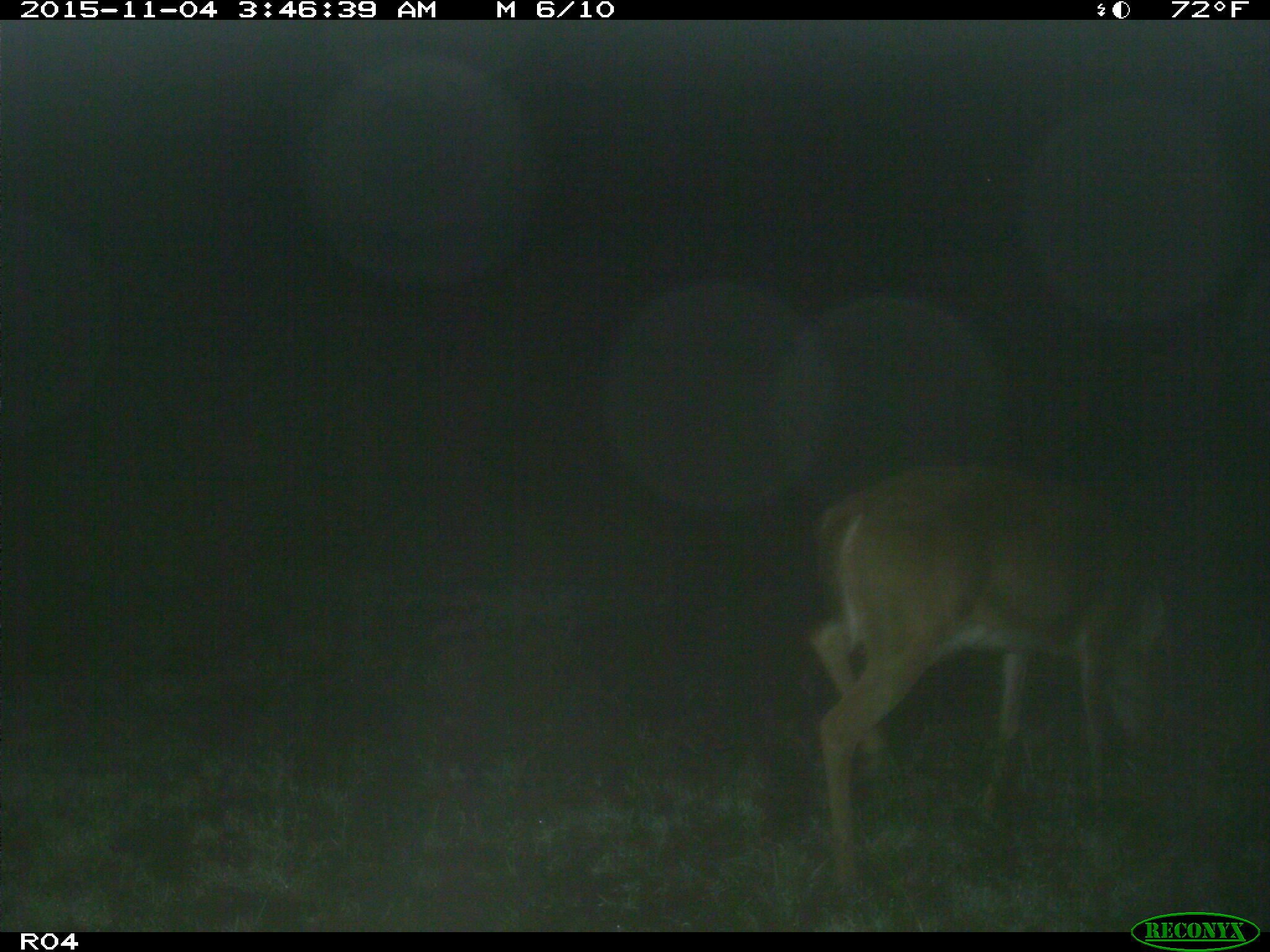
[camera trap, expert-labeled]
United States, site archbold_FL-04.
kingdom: Animalia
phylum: Chordata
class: Mammalia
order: Artiodactyla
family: Cervidae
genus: Odocoileus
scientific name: Odocoileus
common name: deer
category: unidentified deer